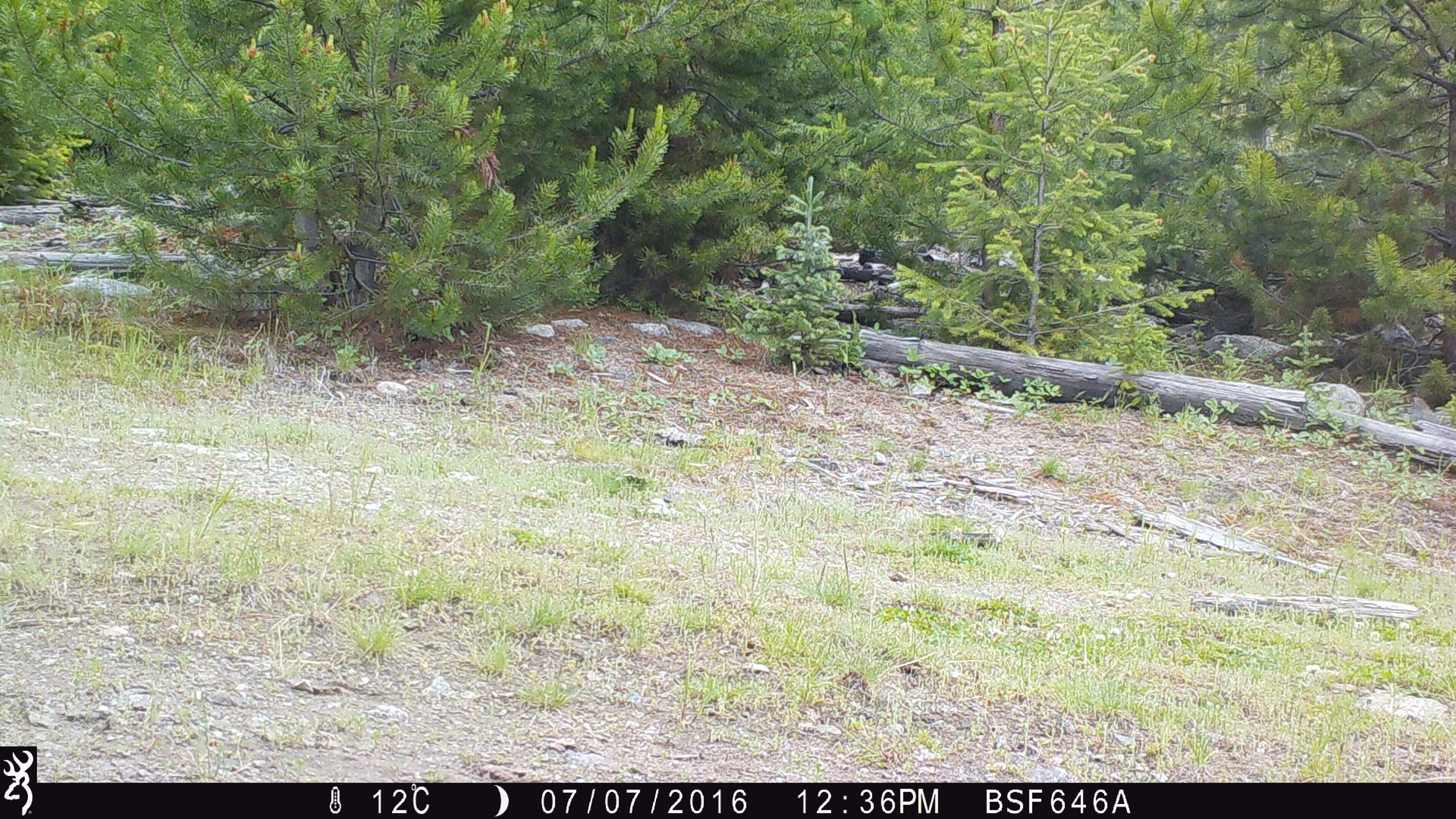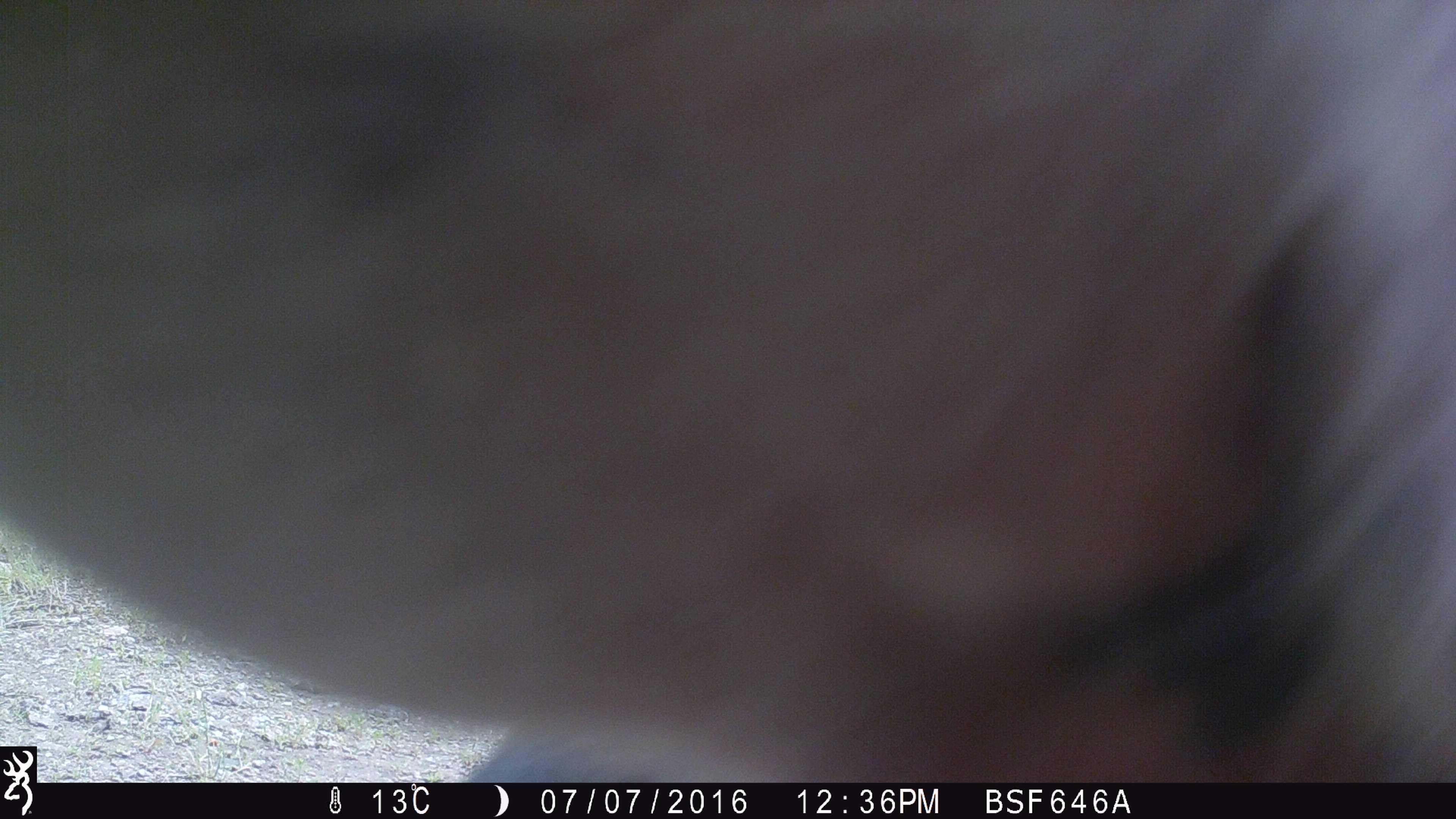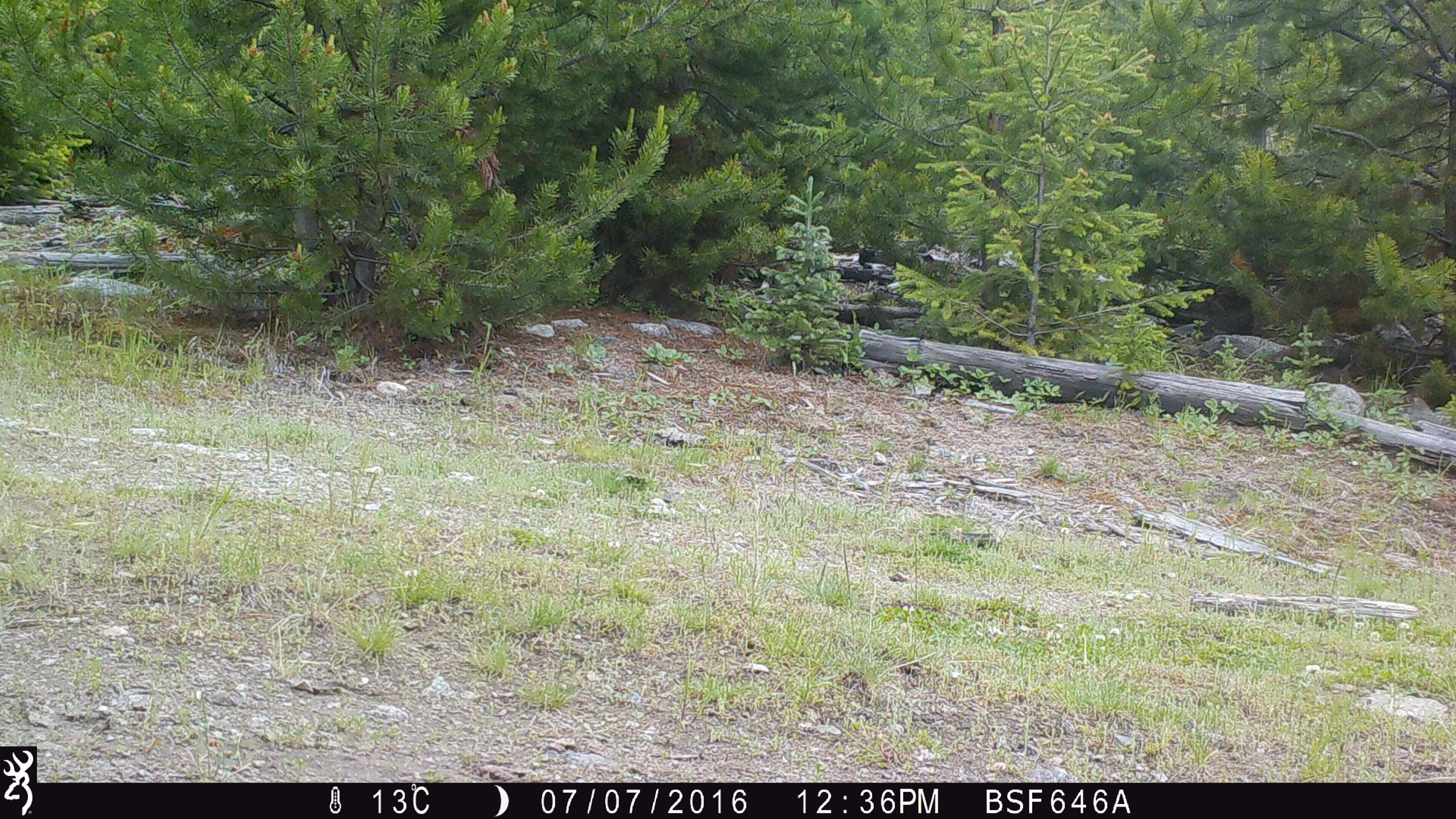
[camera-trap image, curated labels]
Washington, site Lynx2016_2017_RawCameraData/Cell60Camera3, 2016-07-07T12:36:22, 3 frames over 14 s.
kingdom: Animalia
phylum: Chordata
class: Mammalia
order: Artiodactyla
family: Bovidae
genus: Bos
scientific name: Bos taurus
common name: domestic cattle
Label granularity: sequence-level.